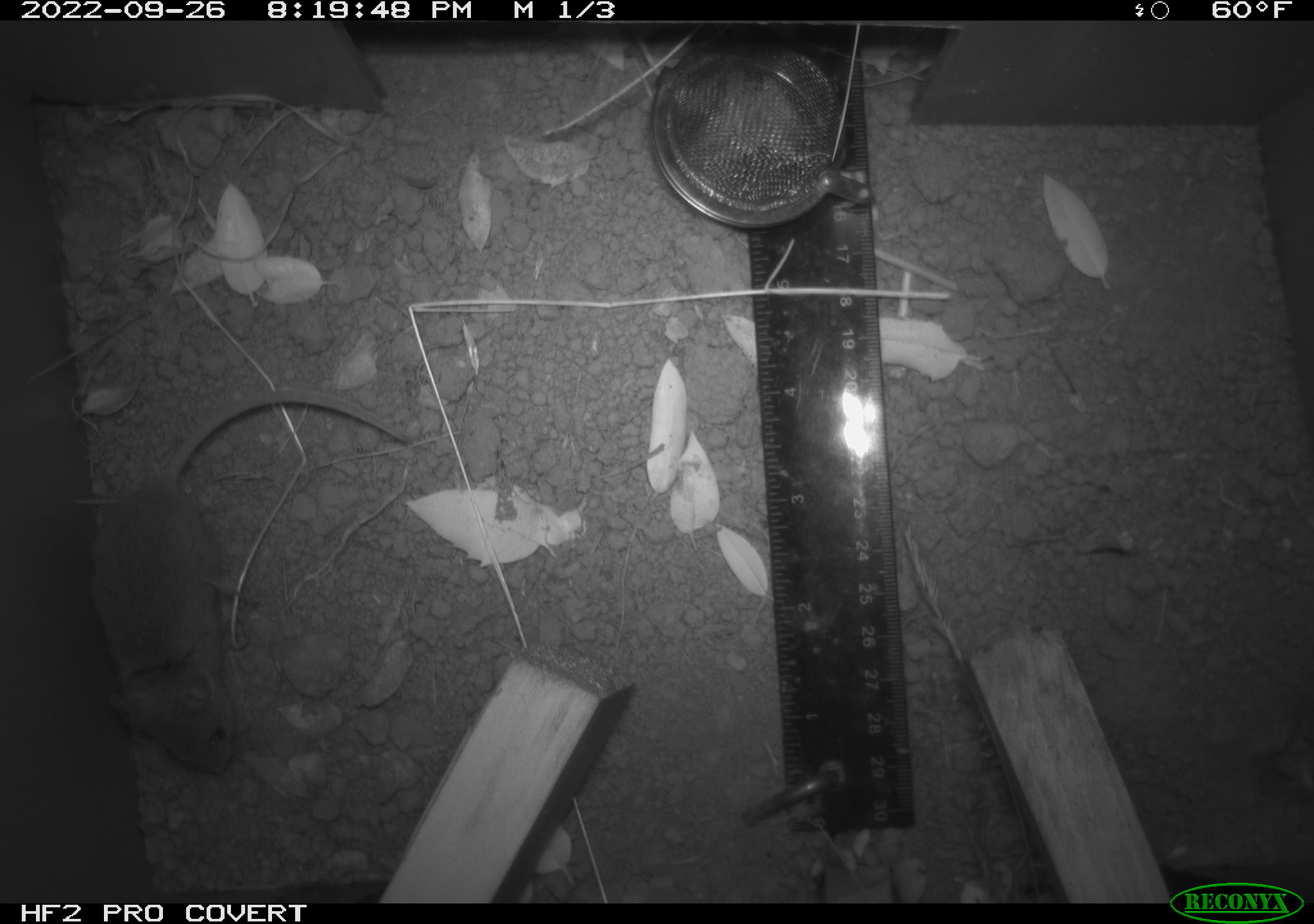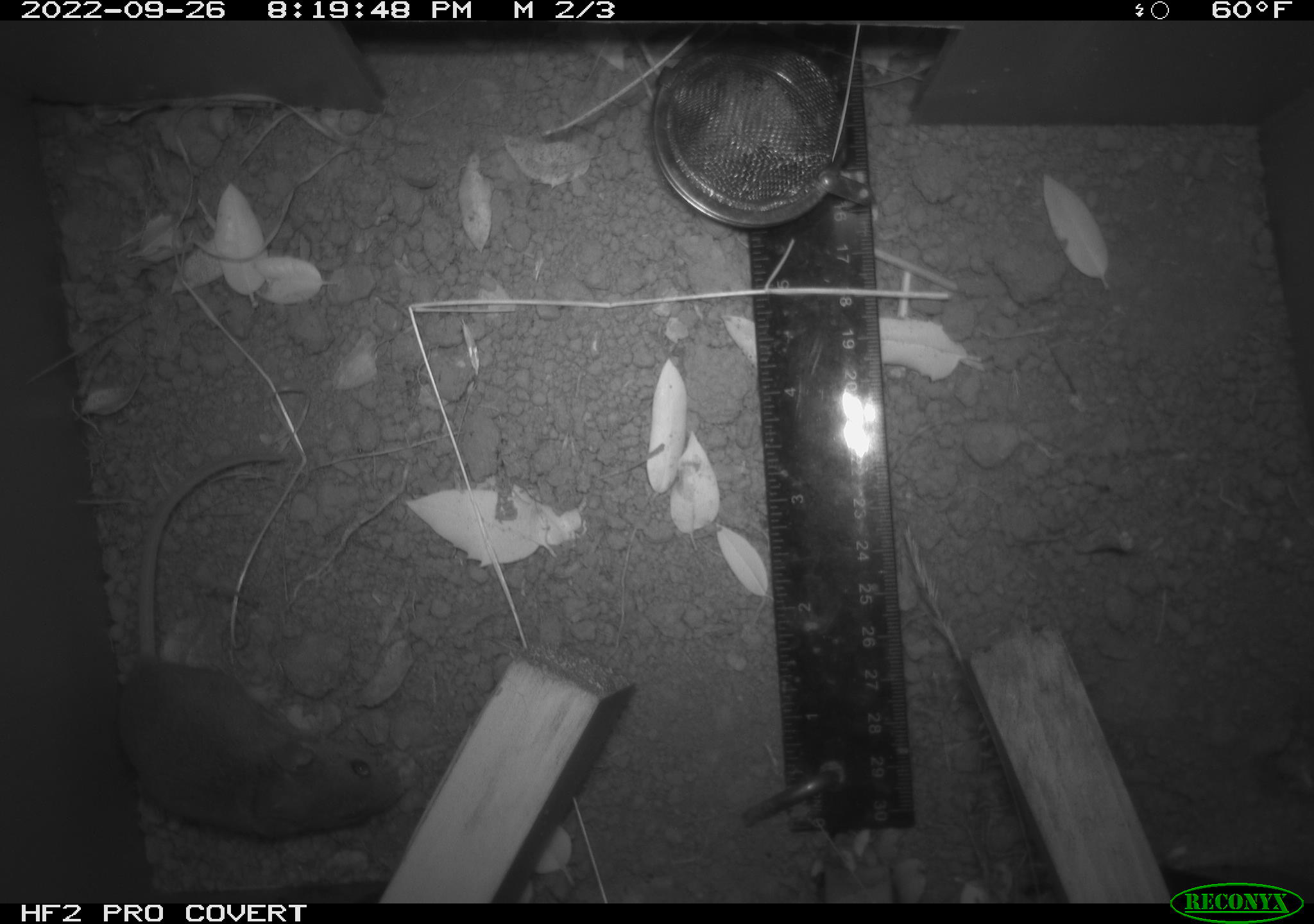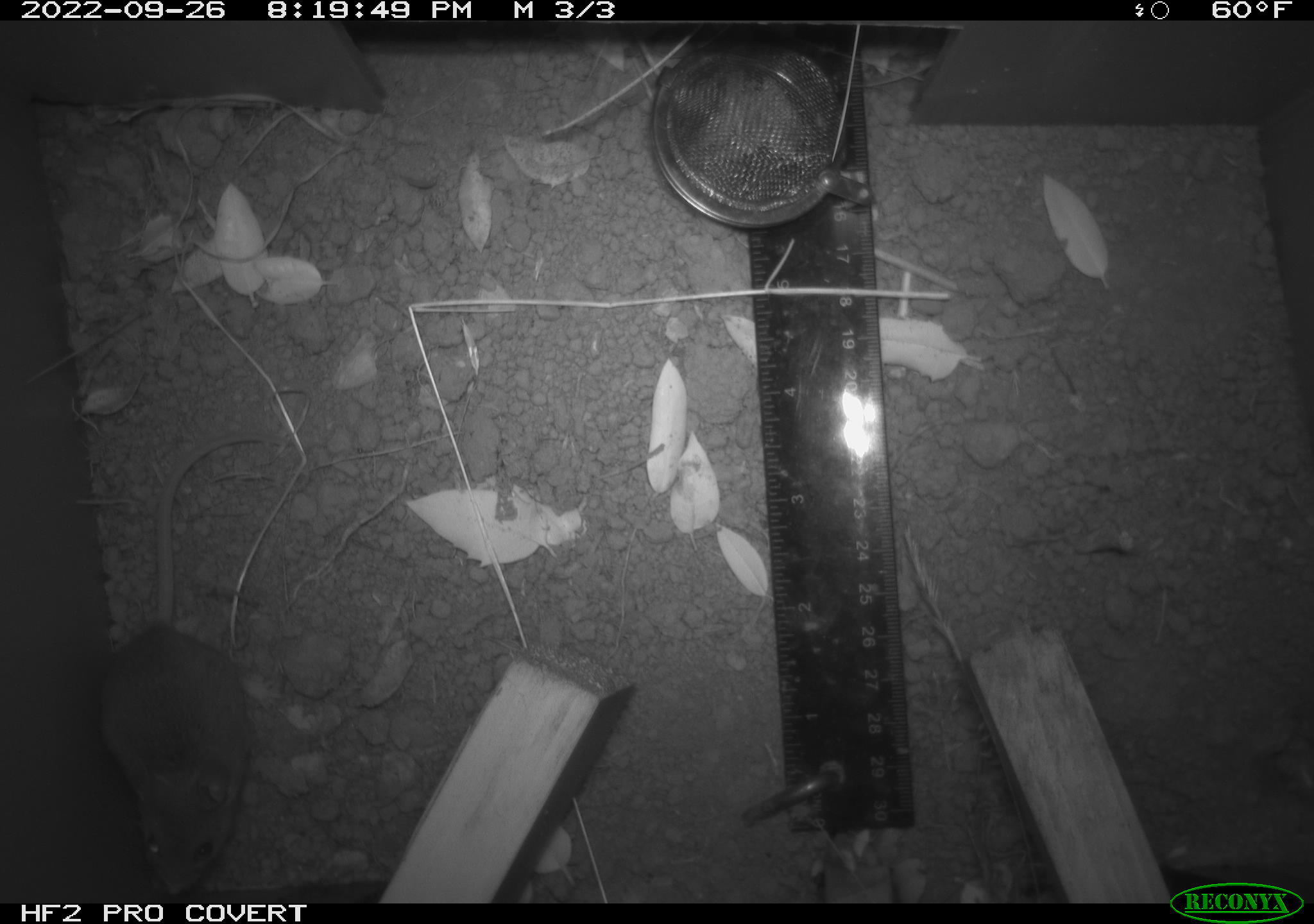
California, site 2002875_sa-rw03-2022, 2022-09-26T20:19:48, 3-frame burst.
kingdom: Animalia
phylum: Chordata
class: Mammalia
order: Rodentia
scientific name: Rodentia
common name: mouse species